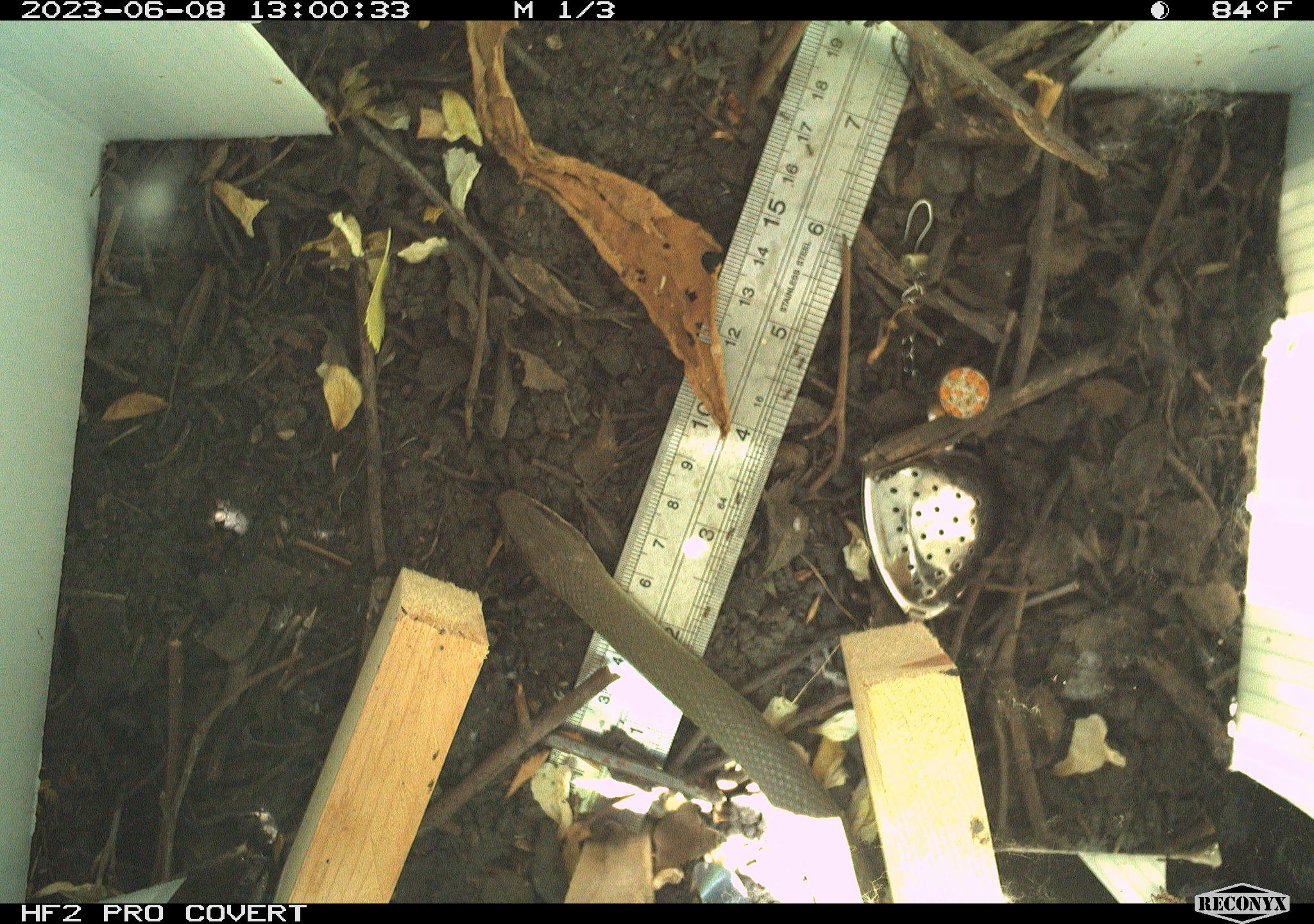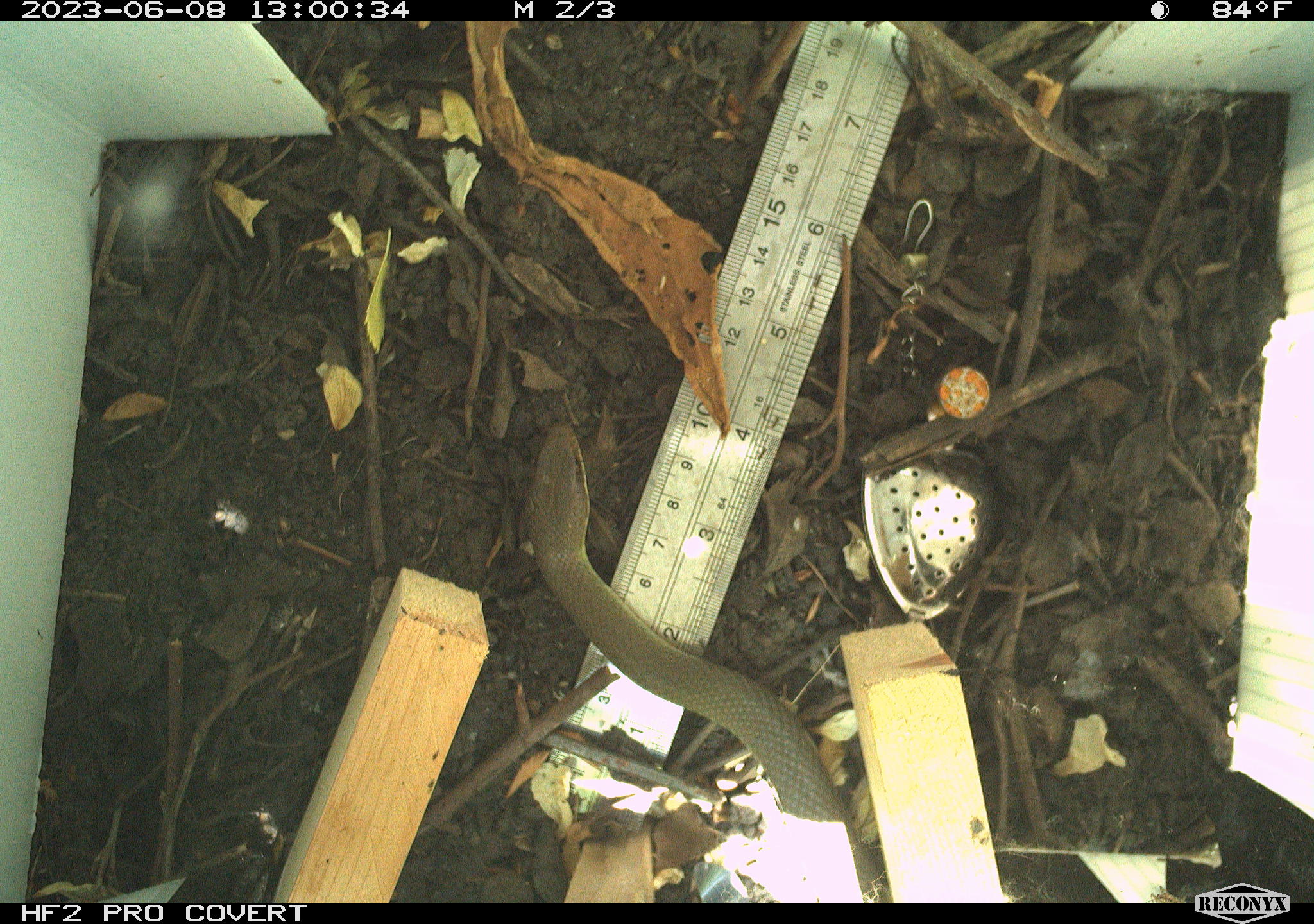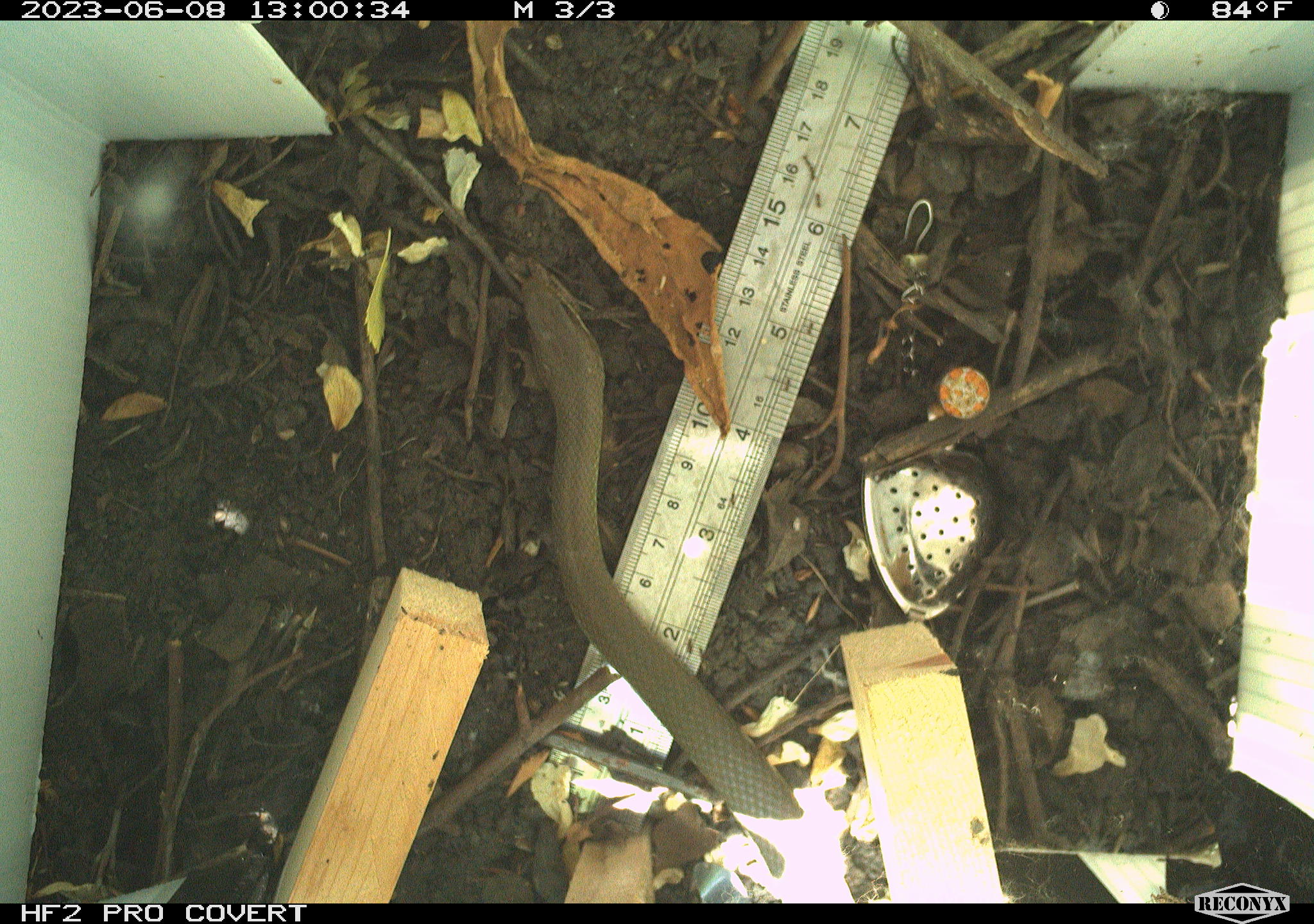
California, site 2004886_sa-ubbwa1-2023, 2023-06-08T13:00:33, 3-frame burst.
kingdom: Animalia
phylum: Chordata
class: Reptilia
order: Squamata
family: Colubridae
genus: Coluber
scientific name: Coluber constrictor mormon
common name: western yellow-bellied racer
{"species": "western yellow-bellied racer (Coluber constrictor mormon)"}